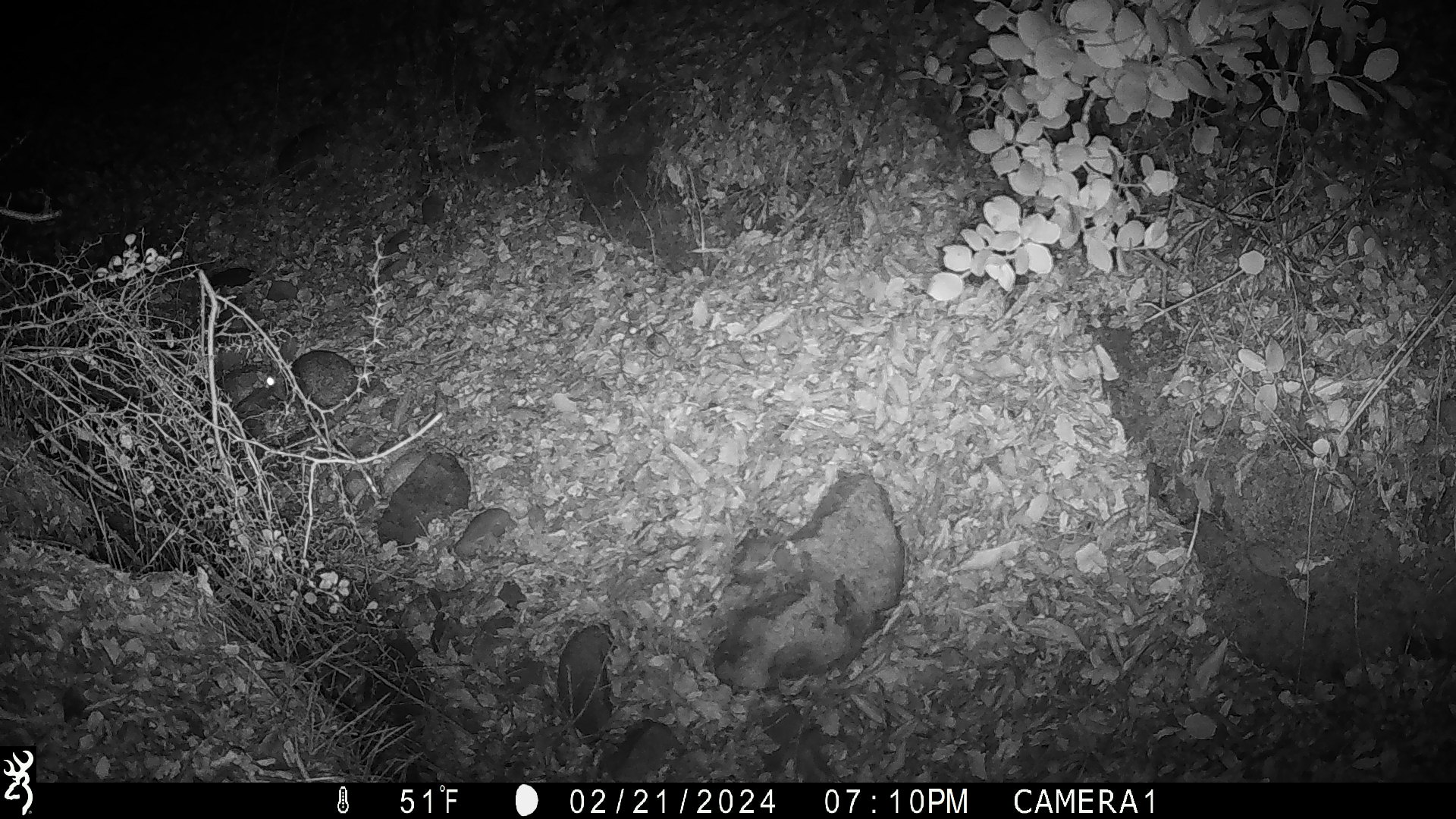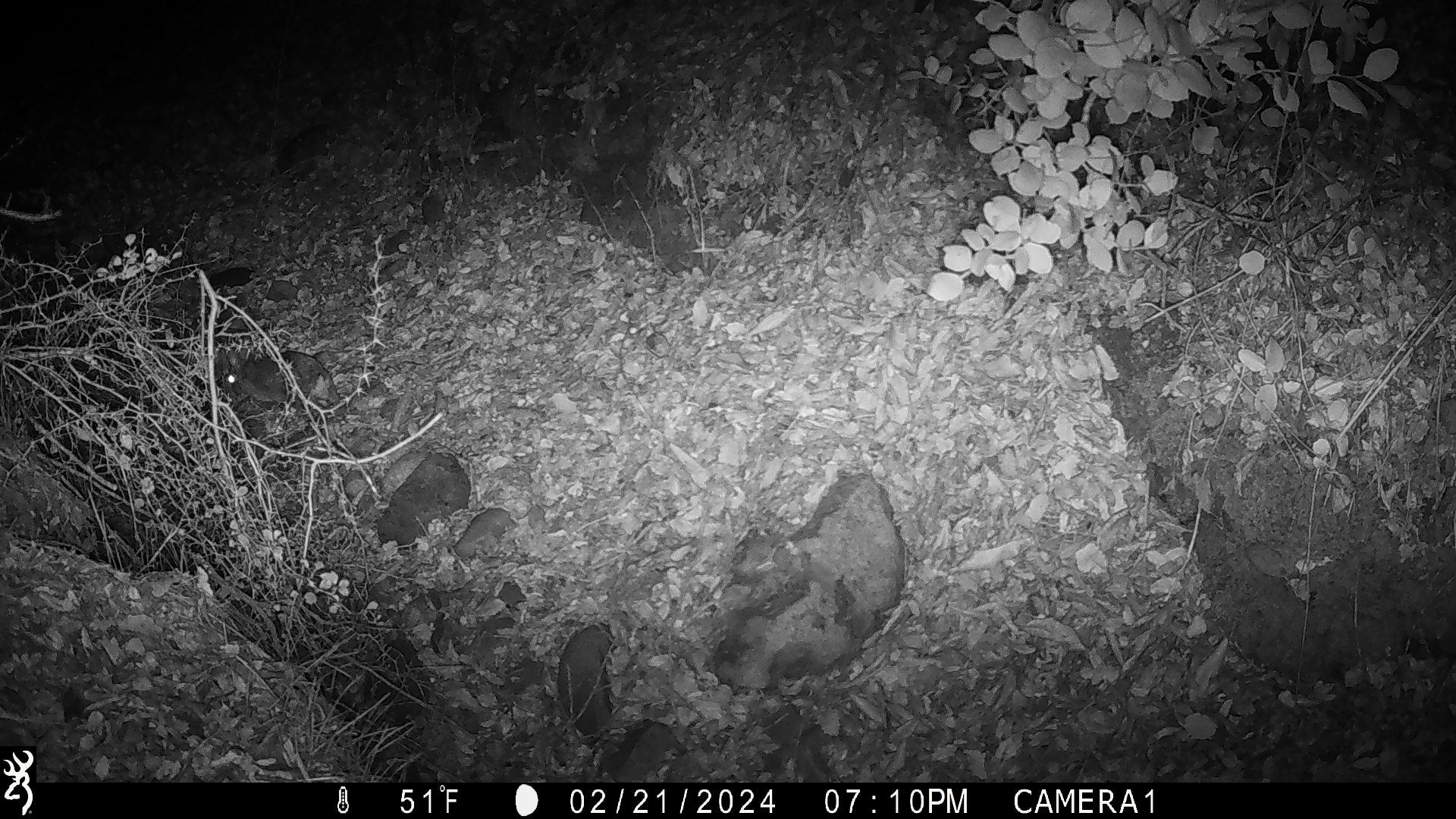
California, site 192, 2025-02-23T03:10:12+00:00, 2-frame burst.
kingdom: Animalia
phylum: Chordata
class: Mammalia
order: Lagomorpha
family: Leporidae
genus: Sylvilagus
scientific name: Sylvilagus bachmani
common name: brush rabbit